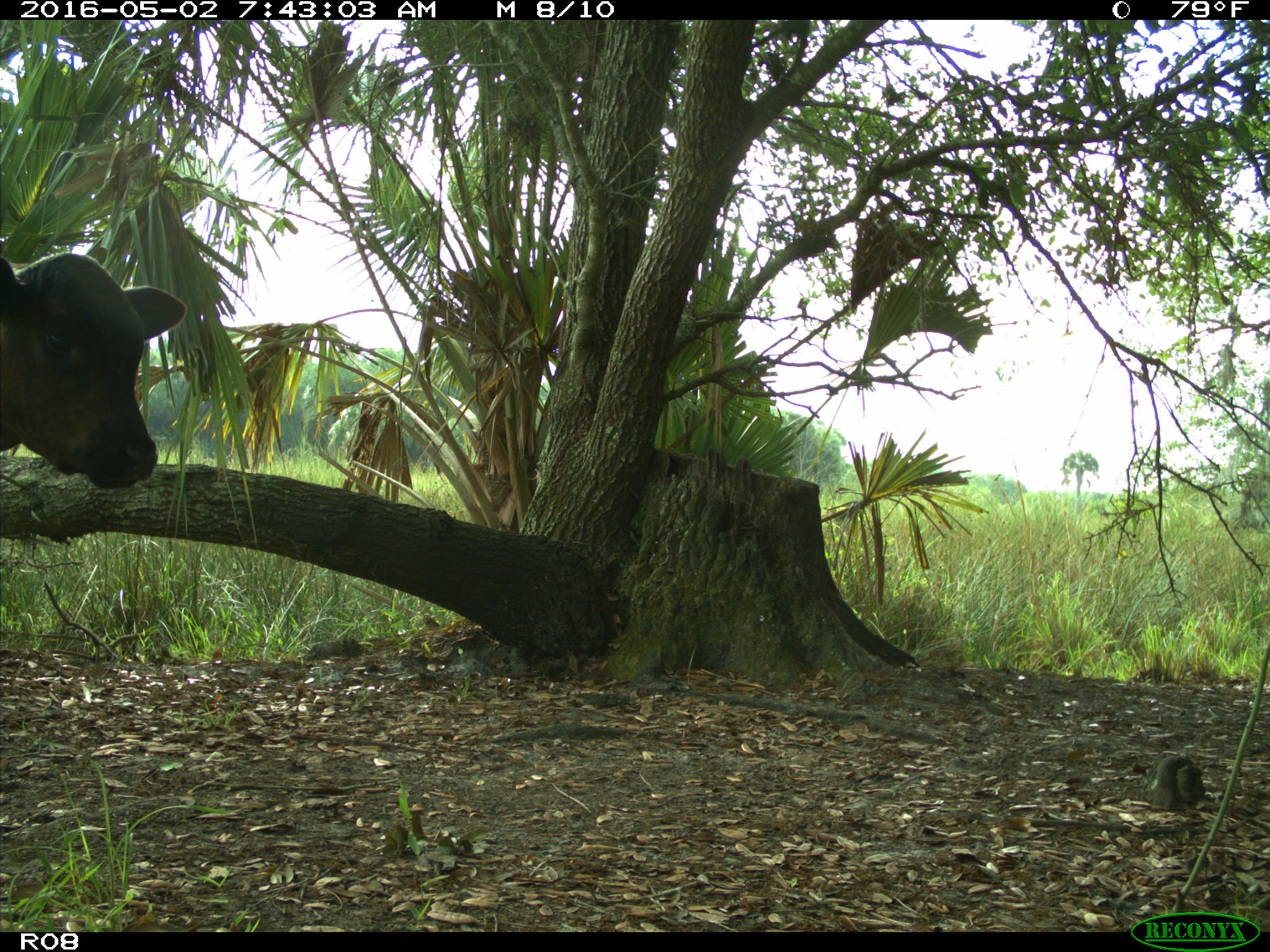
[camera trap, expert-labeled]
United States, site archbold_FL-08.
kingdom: Animalia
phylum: Chordata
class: Mammalia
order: Artiodactyla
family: Bovidae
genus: Bos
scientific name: Bos taurus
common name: domestic cow